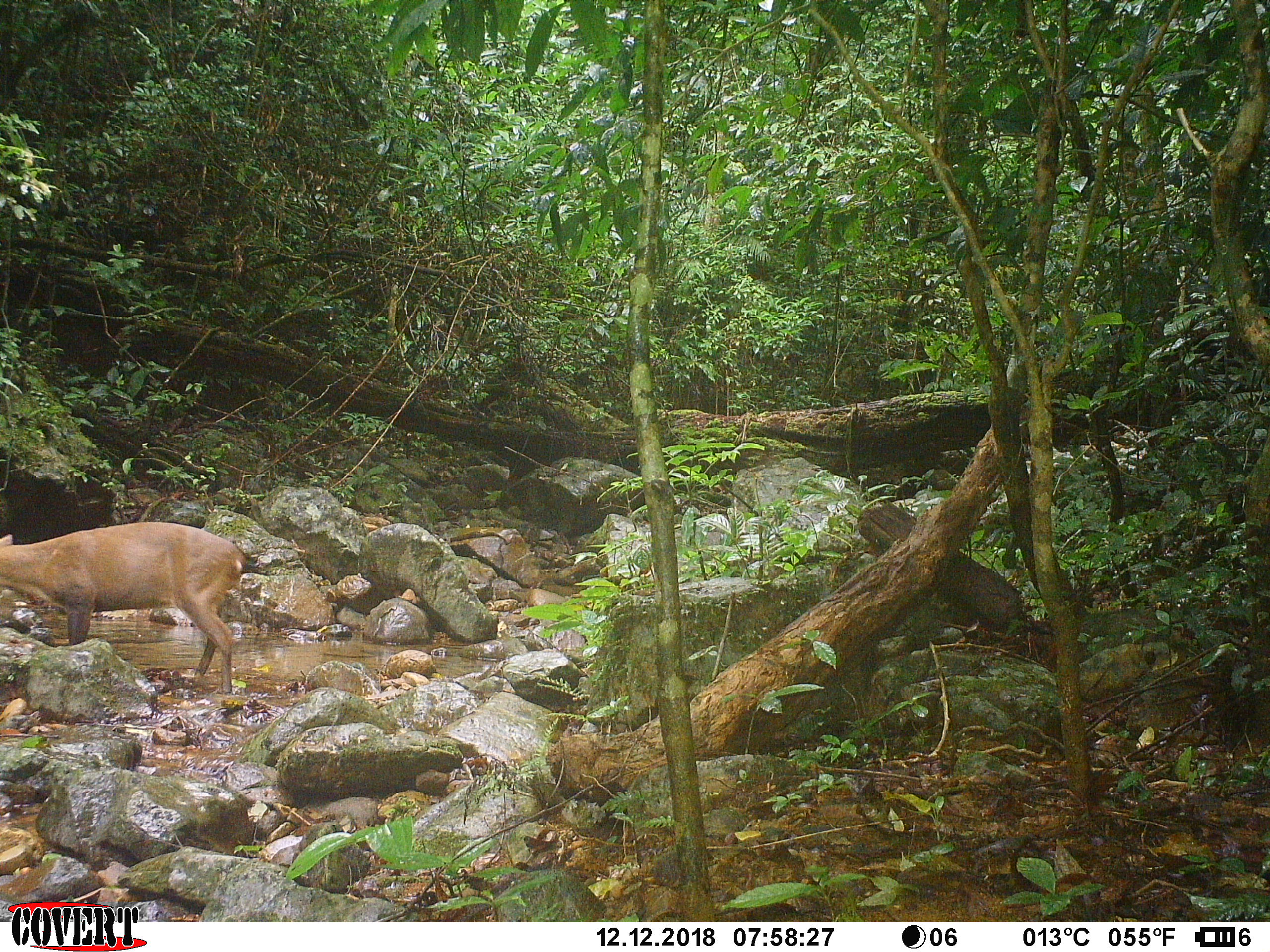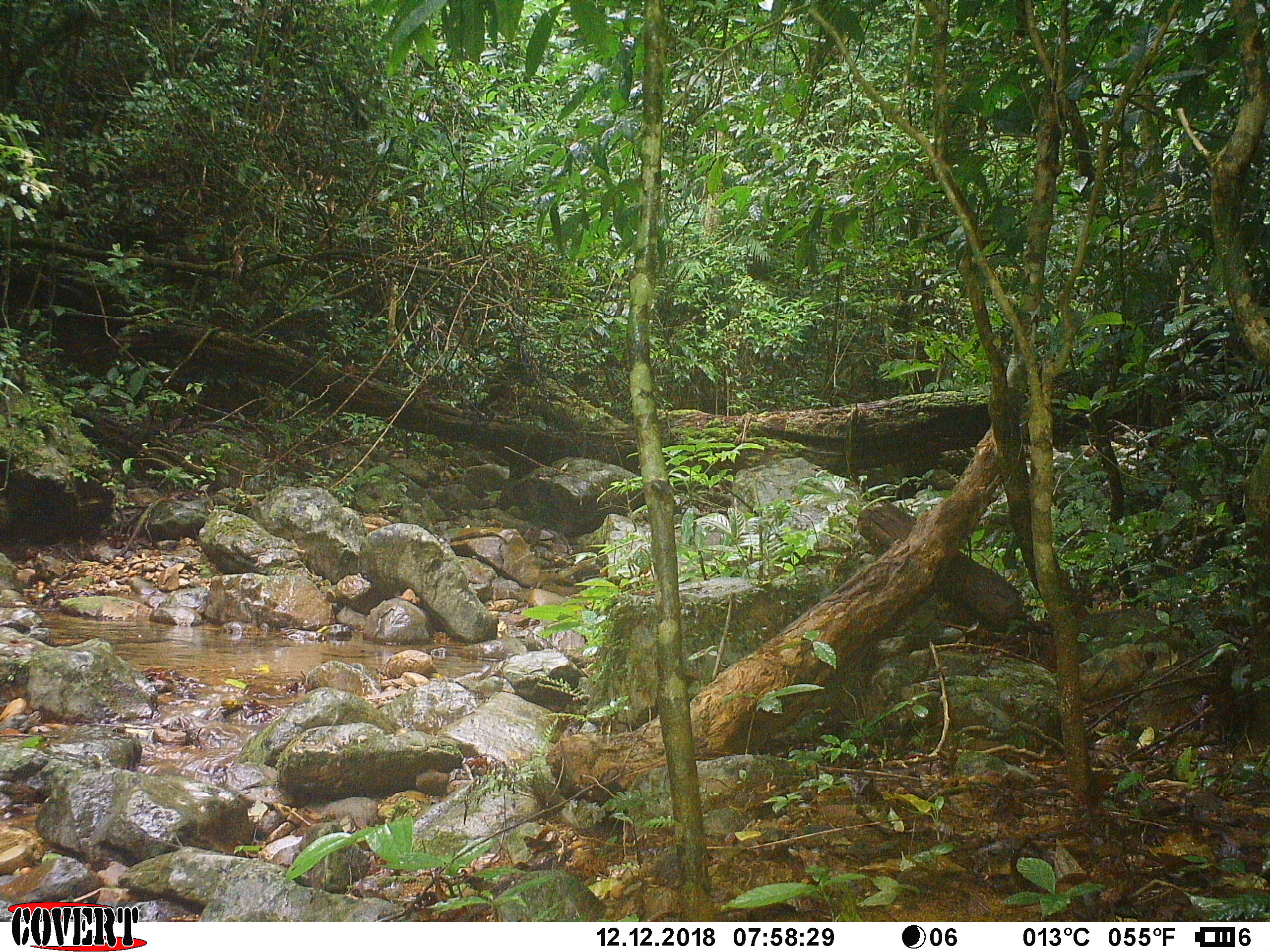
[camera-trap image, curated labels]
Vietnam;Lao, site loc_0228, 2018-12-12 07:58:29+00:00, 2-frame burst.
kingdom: Animalia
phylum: Chordata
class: Mammalia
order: Artiodactyla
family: Cervidae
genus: Muntiacus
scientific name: Muntiacus vuquangensis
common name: large-antlered muntjac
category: large antlered muntjac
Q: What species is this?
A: Large antlered muntjac (large-antlered muntjac) (Muntiacus vuquangensis).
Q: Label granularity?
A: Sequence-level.